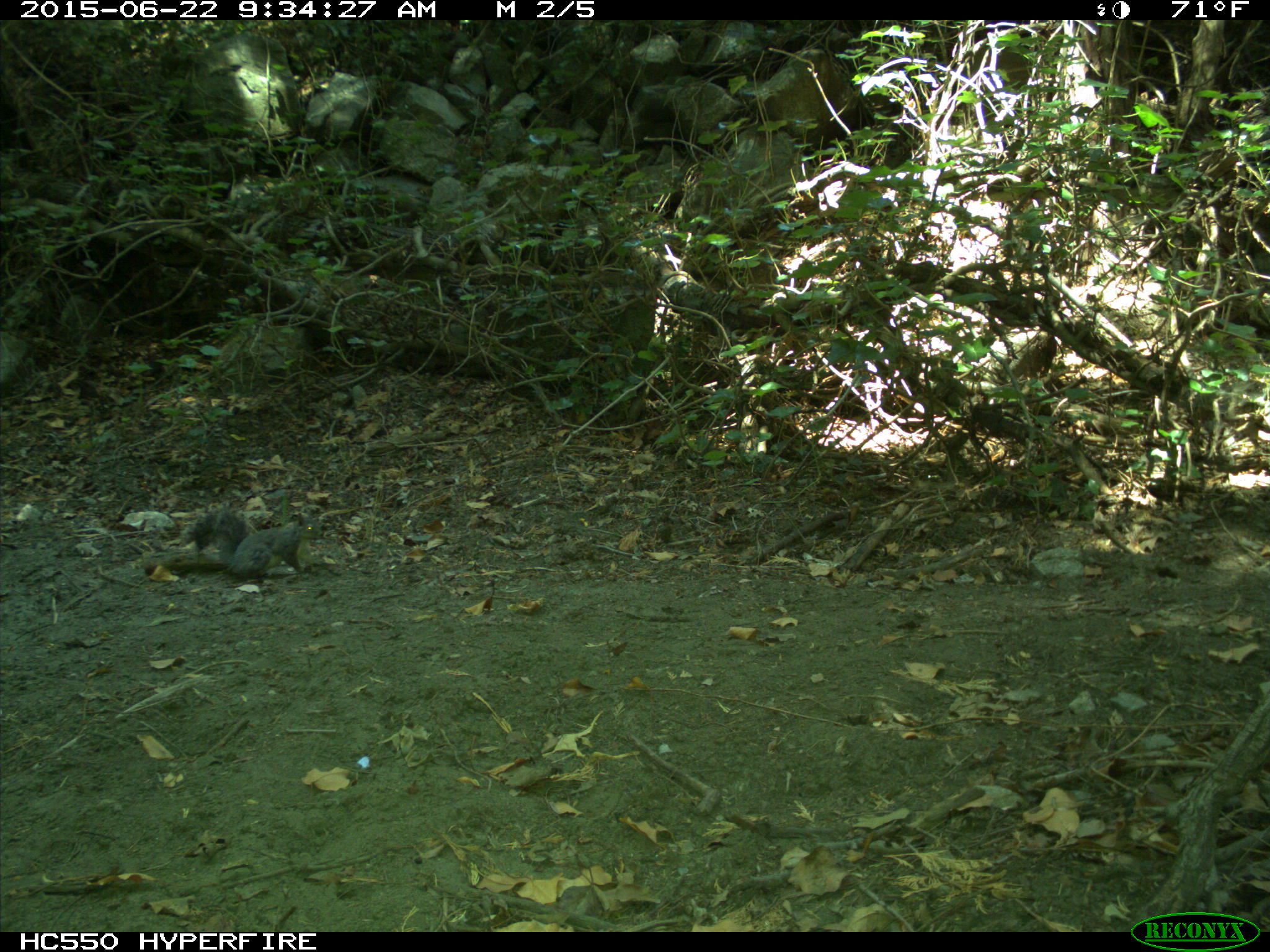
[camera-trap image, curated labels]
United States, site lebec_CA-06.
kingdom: Animalia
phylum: Chordata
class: Mammalia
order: Rodentia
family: Sciuridae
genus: Sciurus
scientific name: Sciurus carolinensis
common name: eastern gray squirrel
Sciurus carolinensis (eastern gray squirrel).